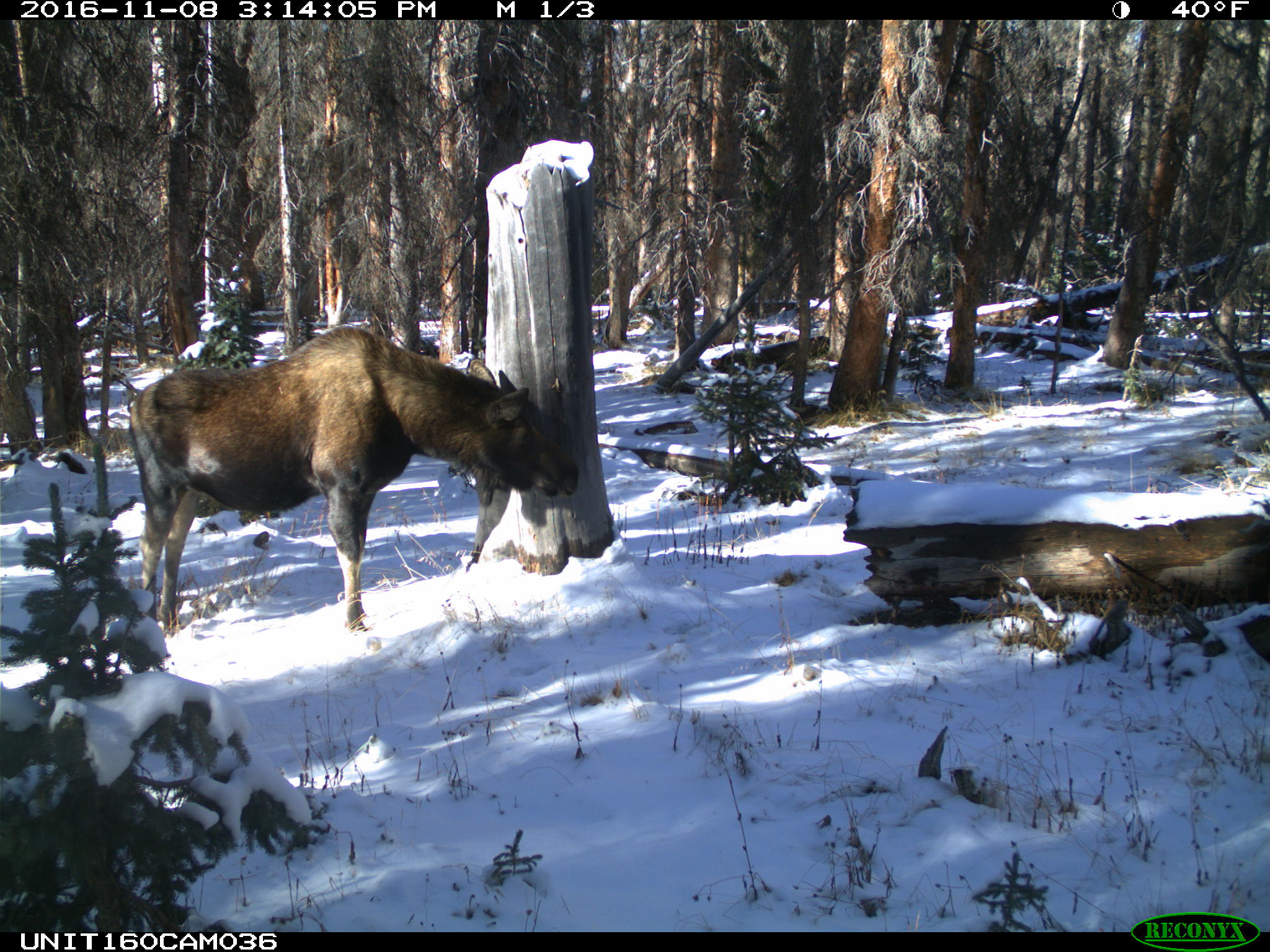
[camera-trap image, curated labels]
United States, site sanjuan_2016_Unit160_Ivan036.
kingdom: Animalia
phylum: Chordata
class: Mammalia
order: Artiodactyla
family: Cervidae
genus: Alces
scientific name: Alces alces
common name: moose